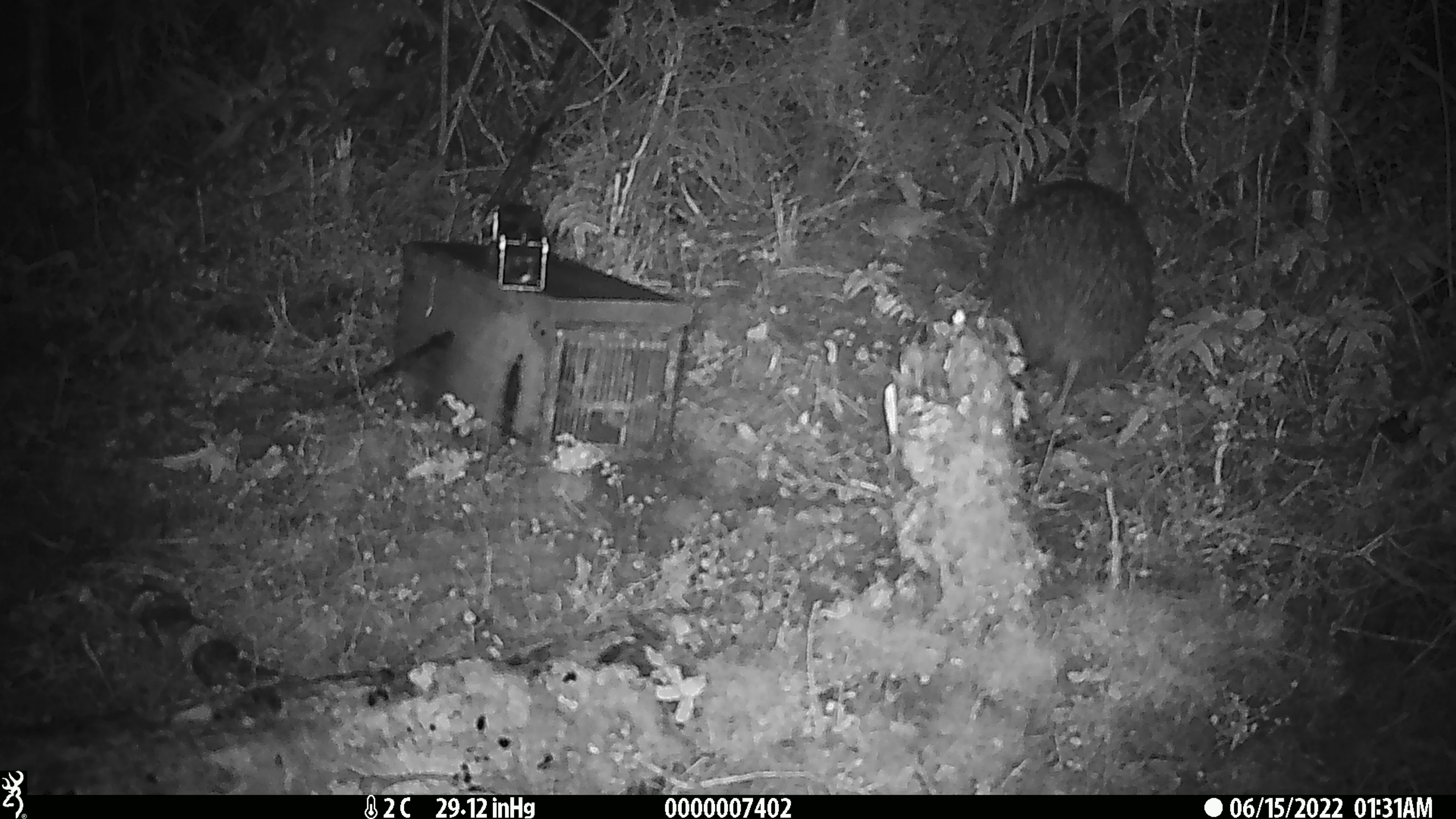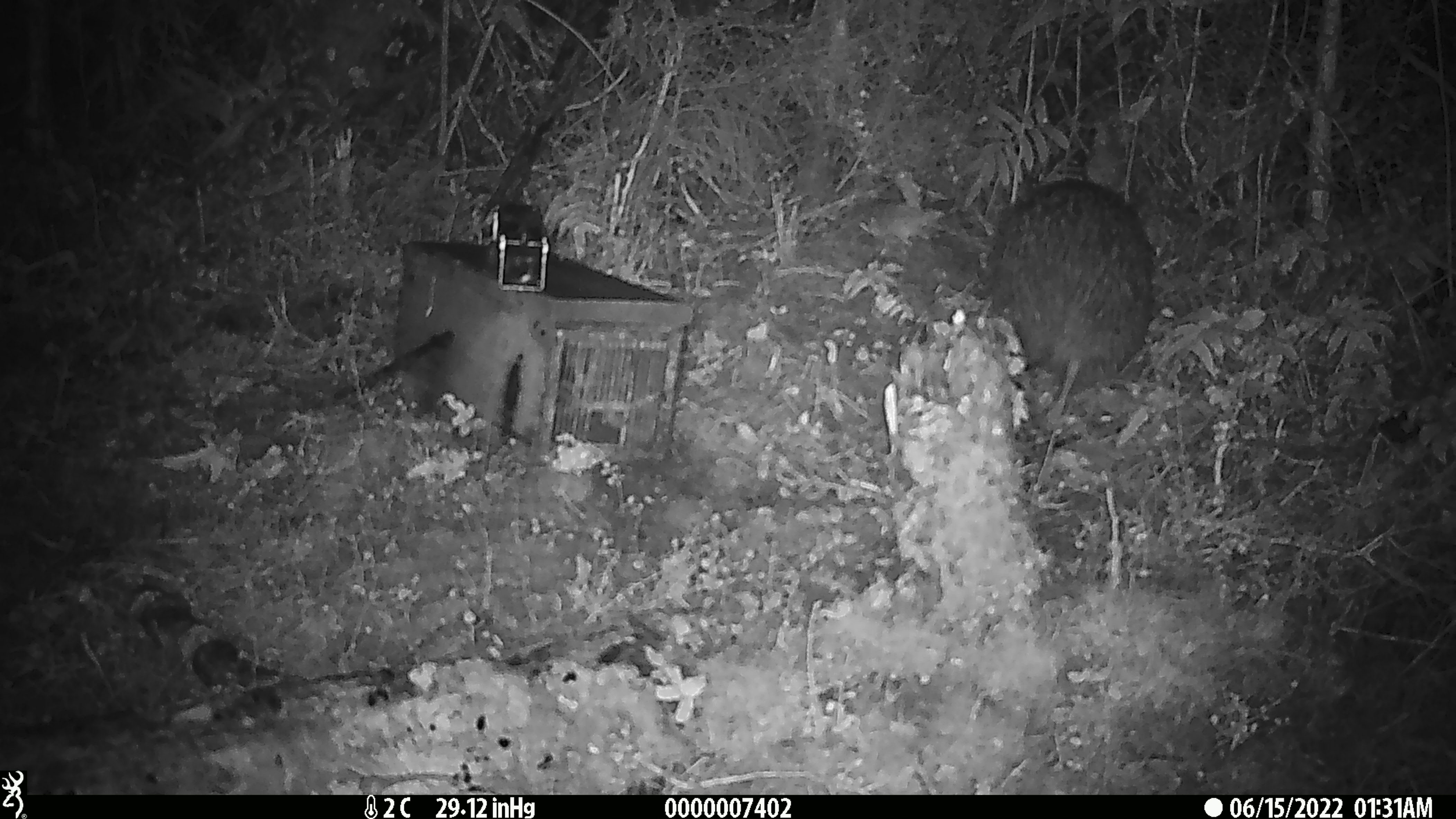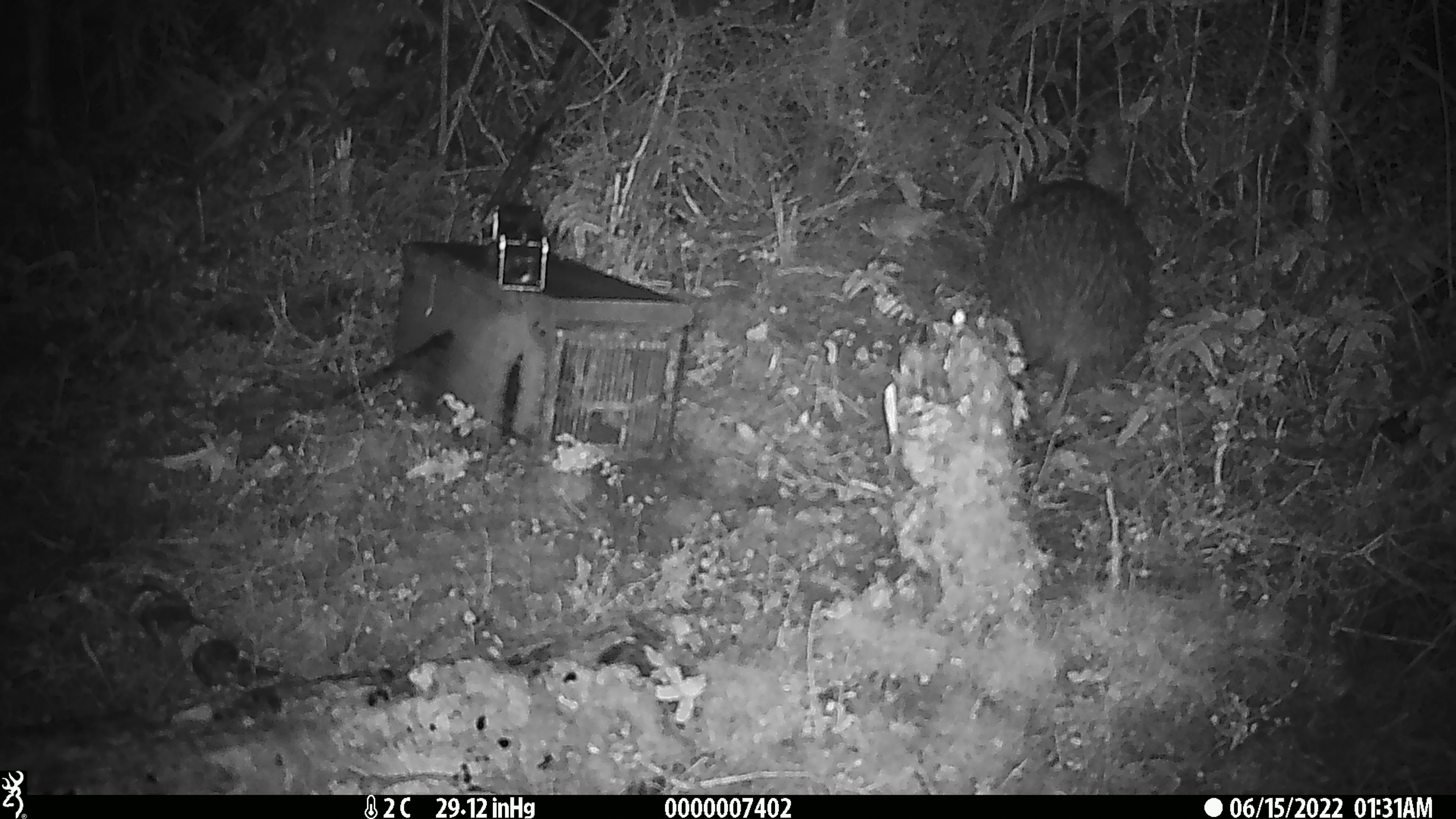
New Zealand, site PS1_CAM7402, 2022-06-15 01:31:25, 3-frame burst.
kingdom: Animalia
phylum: Chordata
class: Aves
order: Apterygiformes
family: Apterygidae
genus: Apteryx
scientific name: Apteryx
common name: kiwi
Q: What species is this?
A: Kiwi (Apteryx).